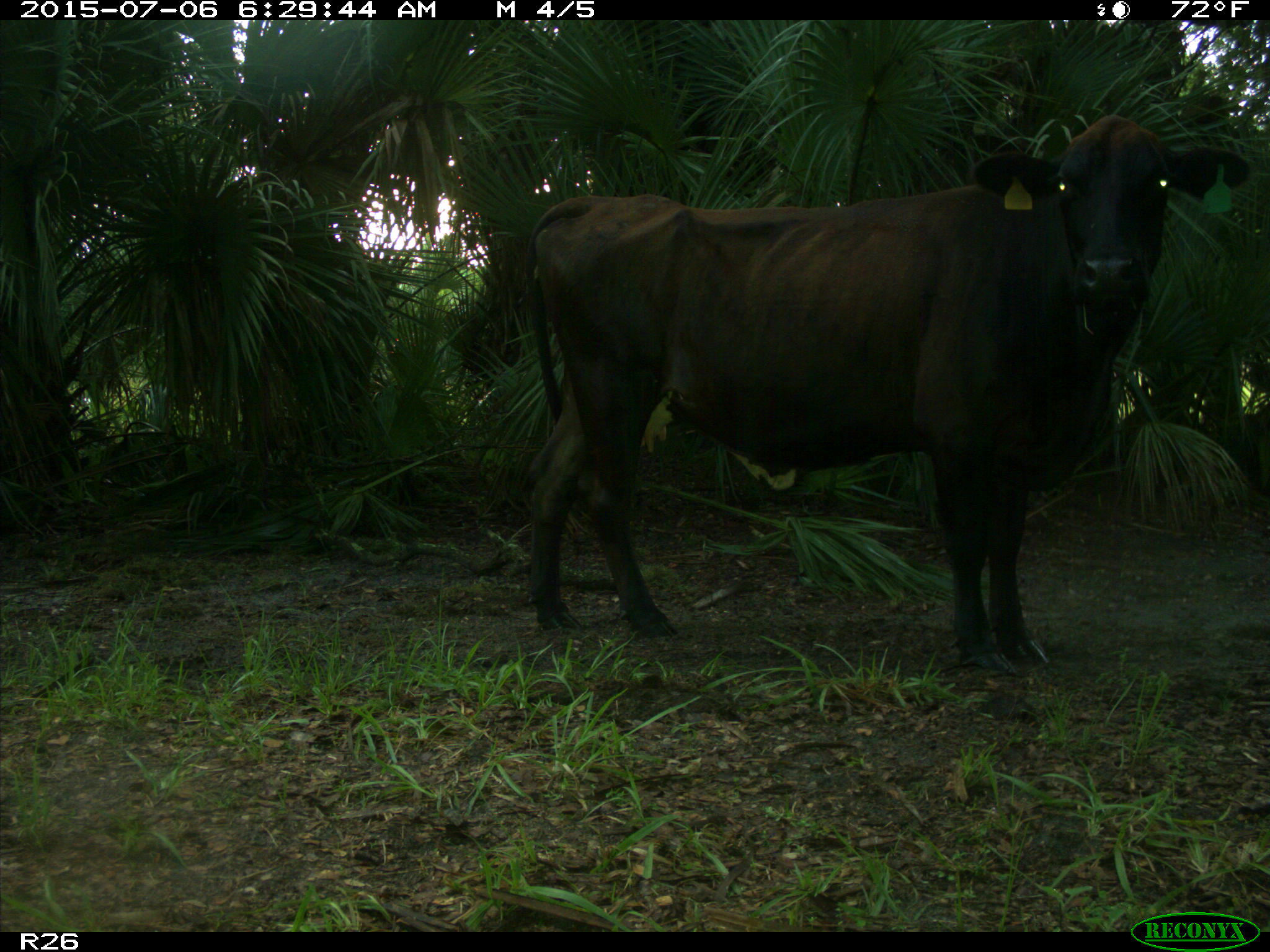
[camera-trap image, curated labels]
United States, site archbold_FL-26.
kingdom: Animalia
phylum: Chordata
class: Mammalia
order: Artiodactyla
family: Bovidae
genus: Bos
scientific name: Bos taurus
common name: domestic cow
Bos taurus (domestic cow).